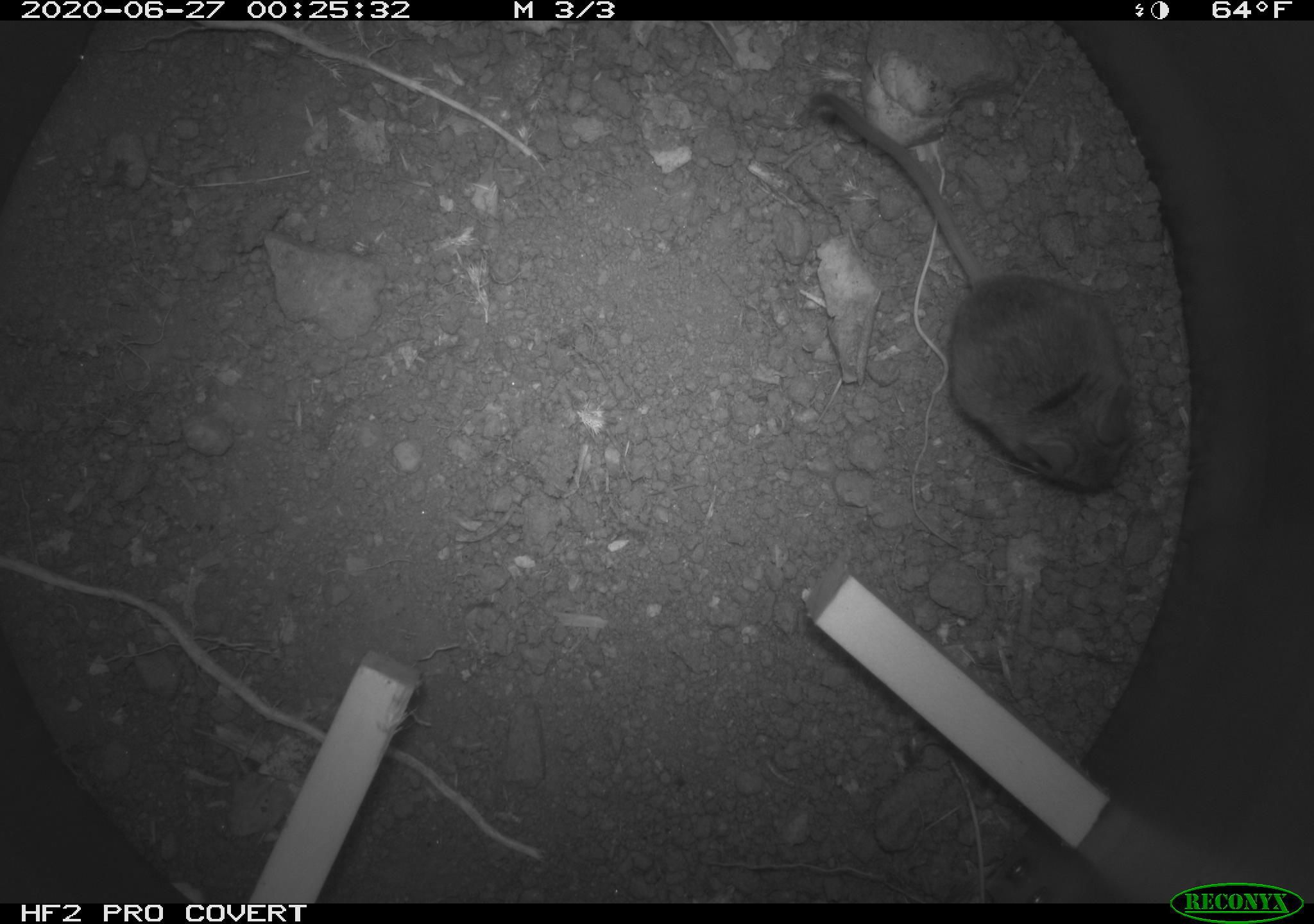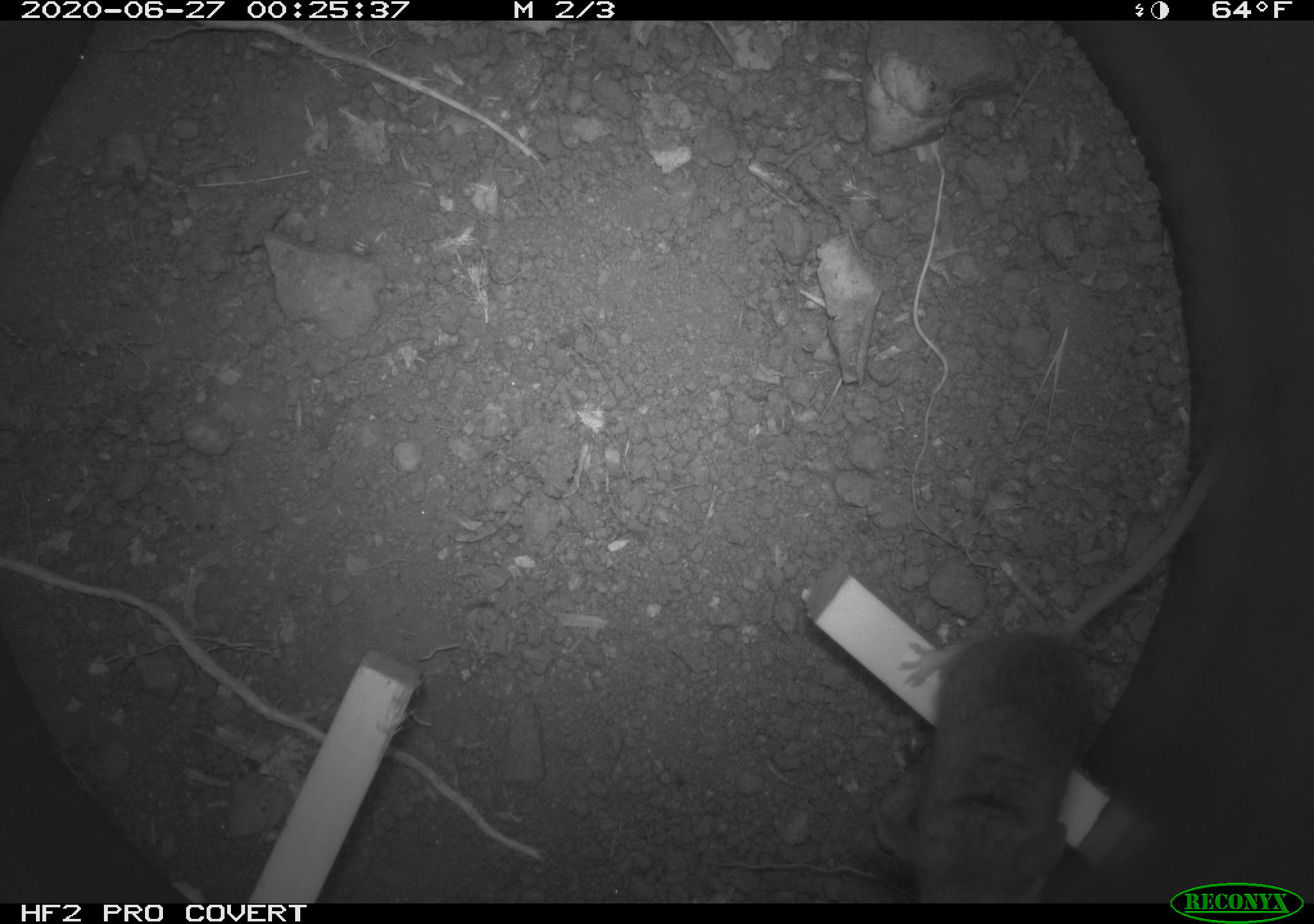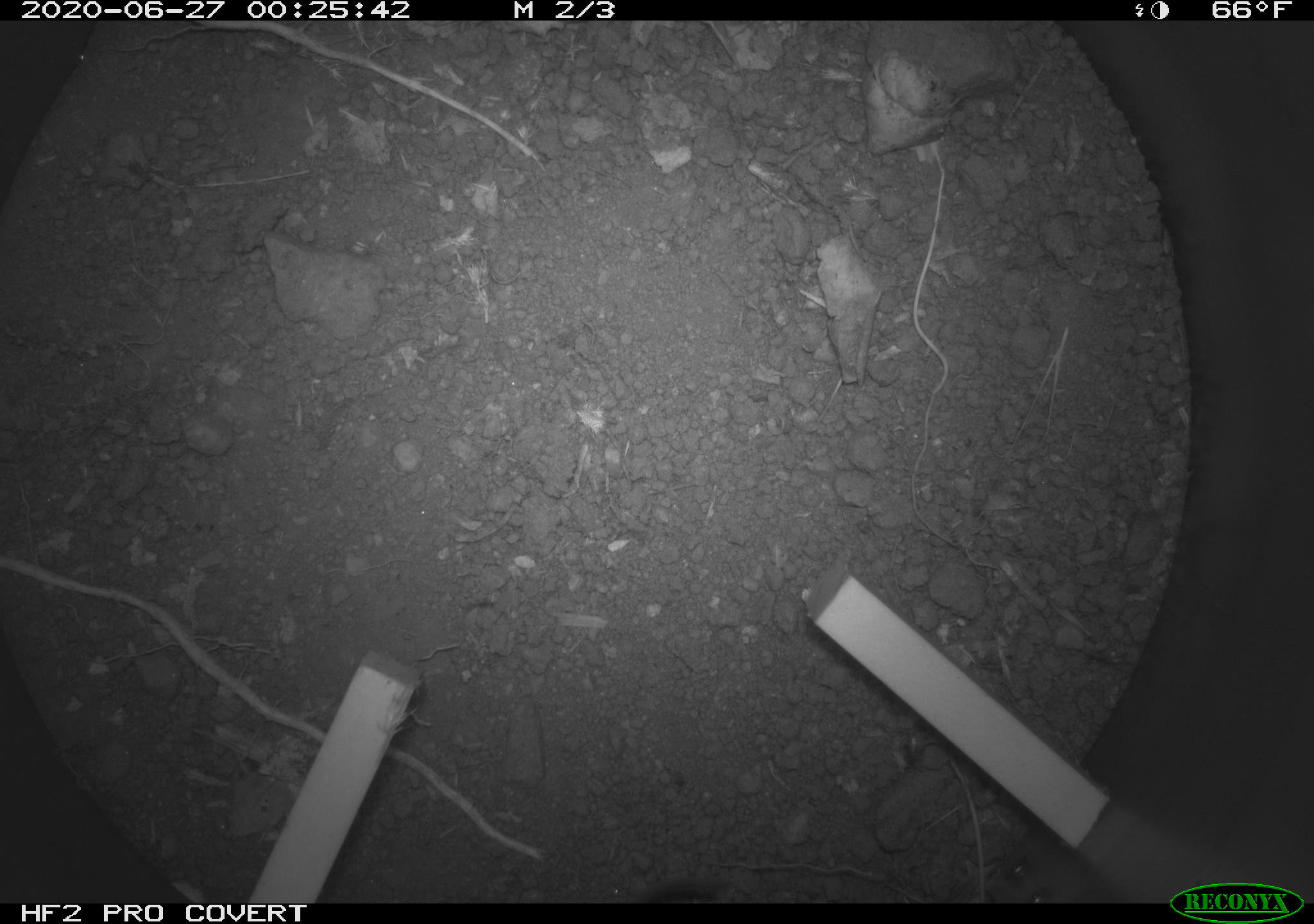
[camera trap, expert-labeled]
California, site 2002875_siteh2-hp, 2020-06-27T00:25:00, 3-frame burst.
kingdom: Animalia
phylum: Chordata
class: Mammalia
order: Rodentia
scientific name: Rodentia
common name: rodent